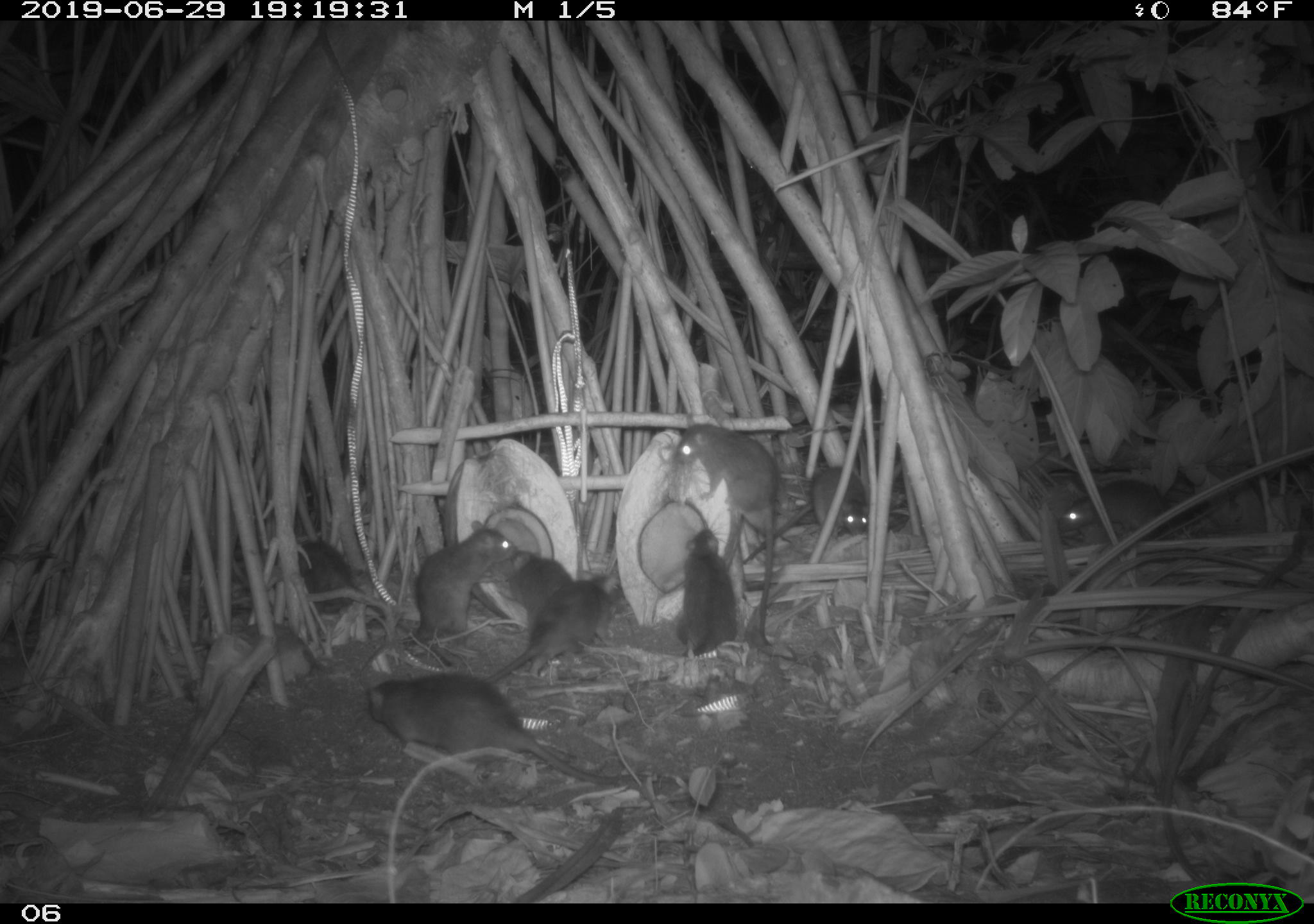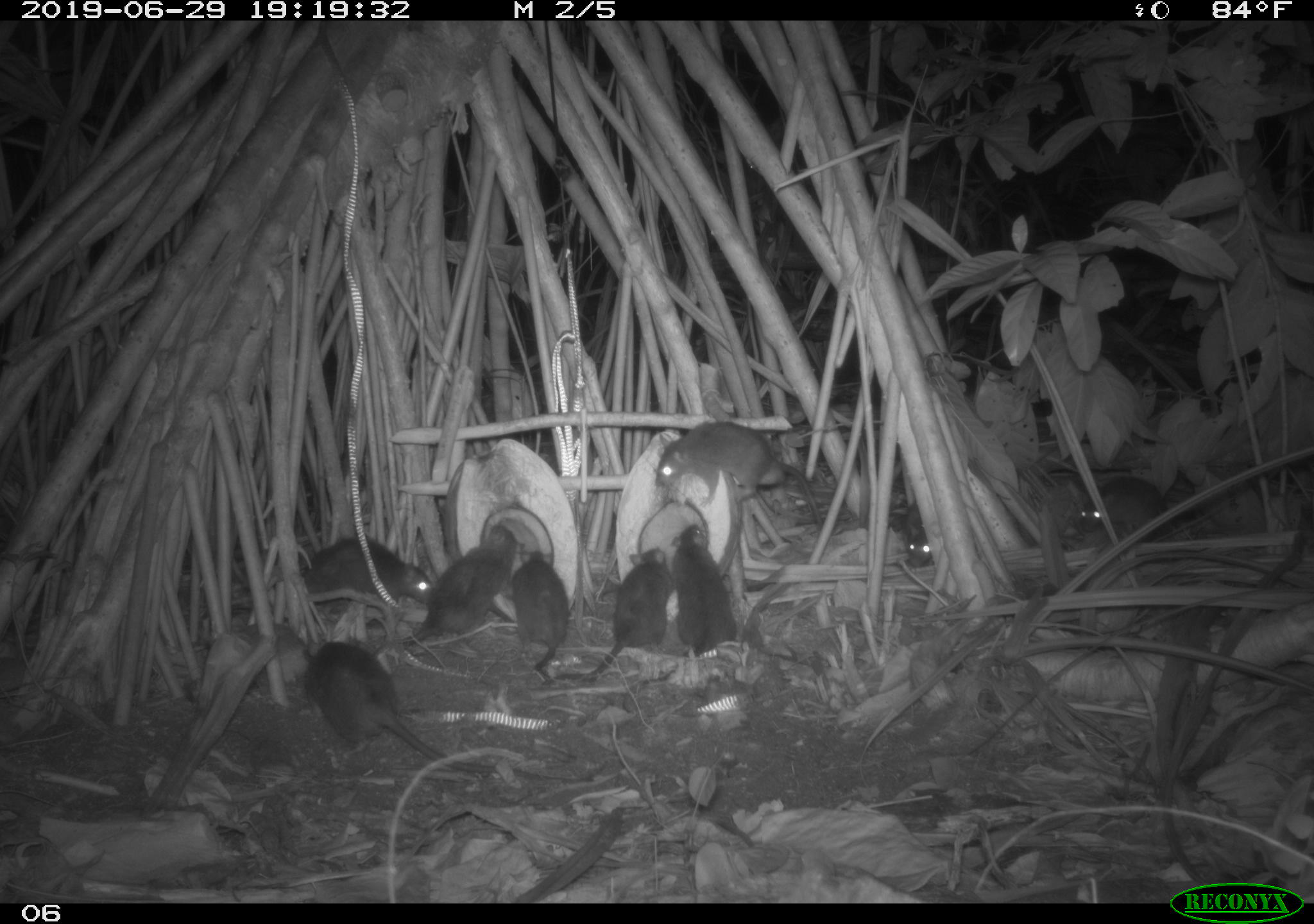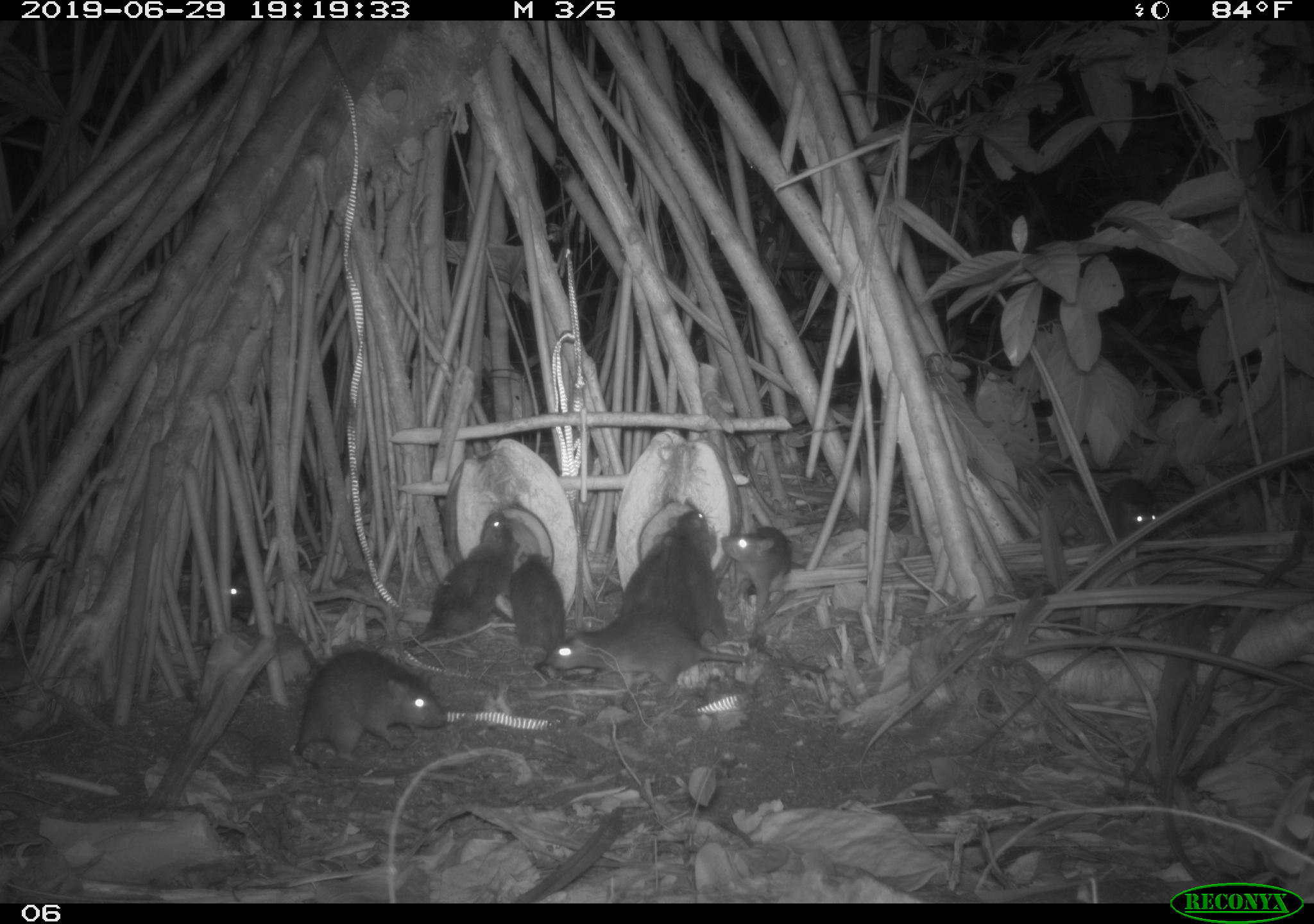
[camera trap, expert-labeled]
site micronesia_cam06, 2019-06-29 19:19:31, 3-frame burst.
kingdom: Animalia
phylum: Chordata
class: Mammalia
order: Rodentia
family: Muridae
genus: Rattus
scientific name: Rattus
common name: rat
Rat (Rattus).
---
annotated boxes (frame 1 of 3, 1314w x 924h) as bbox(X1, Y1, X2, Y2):
rat: bbox(366, 671, 694, 790); bbox(676, 420, 781, 651); bbox(629, 526, 737, 691); bbox(393, 521, 532, 648); bbox(485, 571, 620, 686); bbox(743, 464, 874, 565); bbox(1057, 475, 1178, 551); bbox(293, 534, 393, 625); bbox(490, 546, 580, 642)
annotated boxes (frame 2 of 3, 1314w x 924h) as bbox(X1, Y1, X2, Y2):
rat: bbox(300, 629, 561, 790); bbox(650, 419, 826, 530); bbox(554, 545, 679, 693); bbox(393, 521, 522, 649); bbox(281, 518, 436, 607); bbox(666, 520, 746, 664); bbox(509, 549, 574, 686); bbox(1074, 470, 1179, 546); bbox(893, 490, 943, 572)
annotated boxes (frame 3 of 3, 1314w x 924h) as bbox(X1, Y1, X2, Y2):
rat: bbox(550, 613, 825, 705); bbox(287, 637, 456, 776); bbox(398, 505, 517, 653); bbox(506, 545, 583, 694); bbox(718, 521, 814, 623); bbox(669, 506, 733, 646); bbox(615, 523, 674, 623); bbox(1096, 473, 1168, 544); bbox(223, 544, 281, 620)